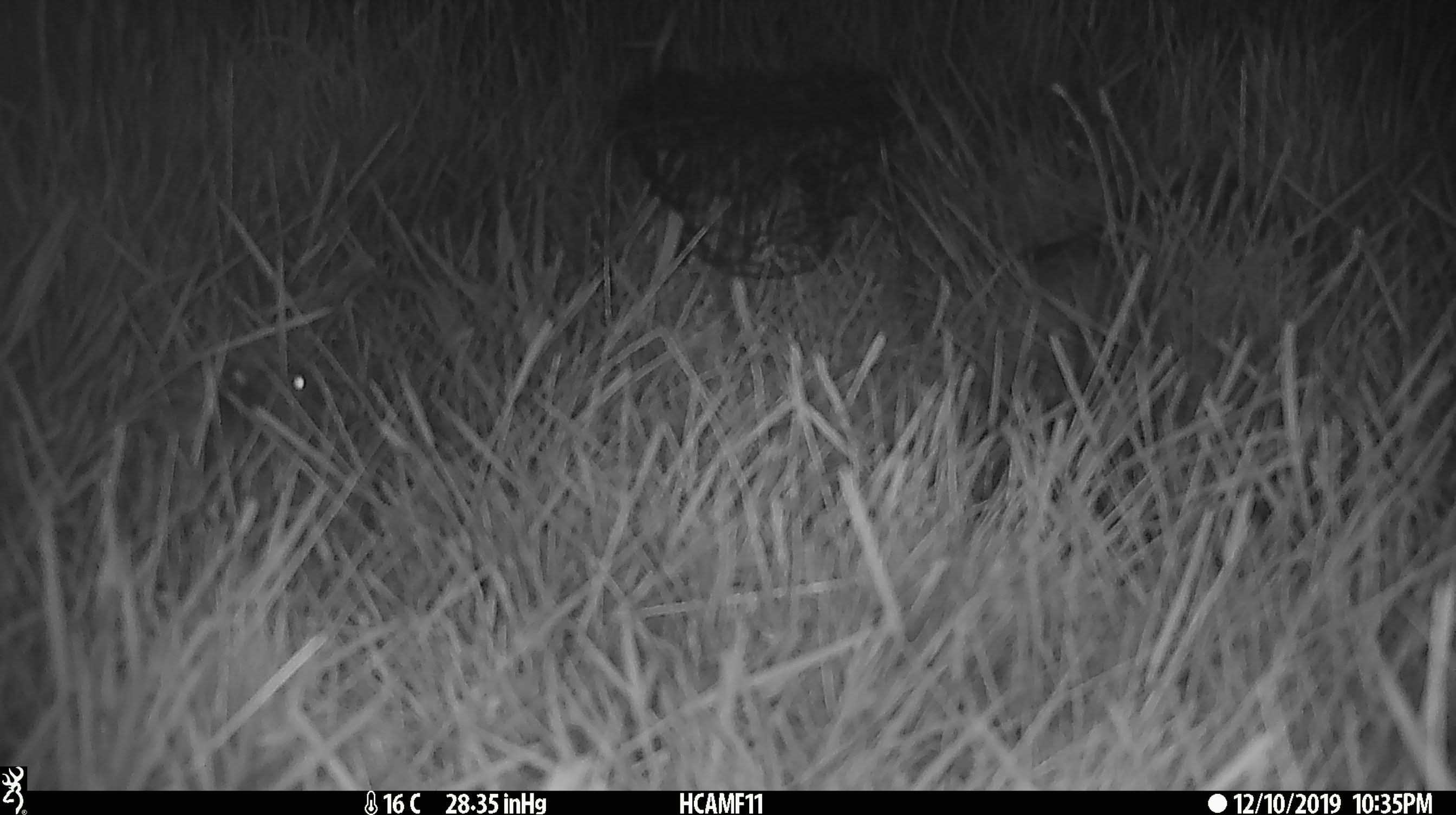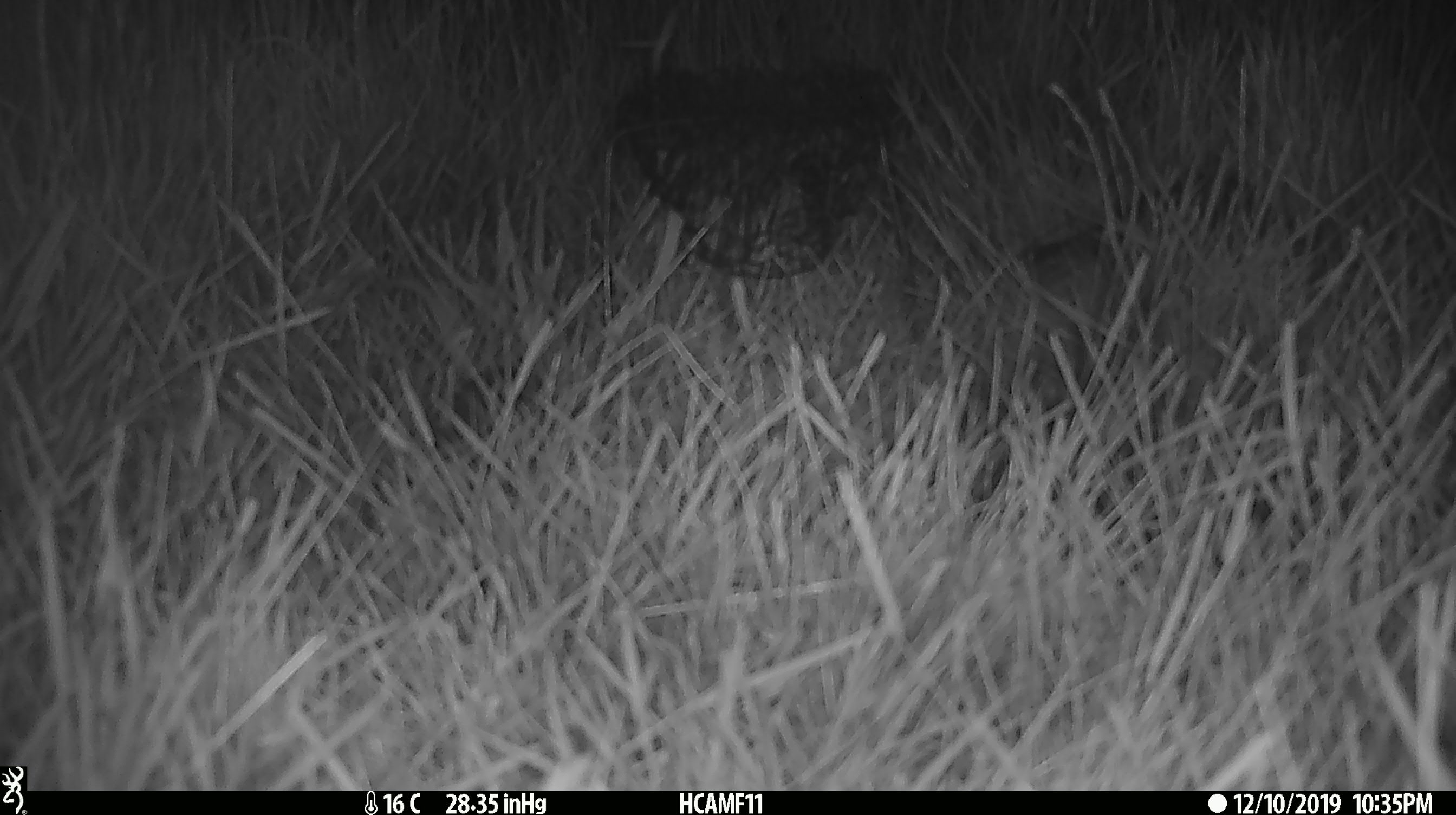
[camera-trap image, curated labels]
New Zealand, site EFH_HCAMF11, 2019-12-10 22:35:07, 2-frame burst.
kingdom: Animalia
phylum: Chordata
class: Mammalia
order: Rodentia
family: Muridae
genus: Mus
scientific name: Mus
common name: mouse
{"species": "mouse (Mus)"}